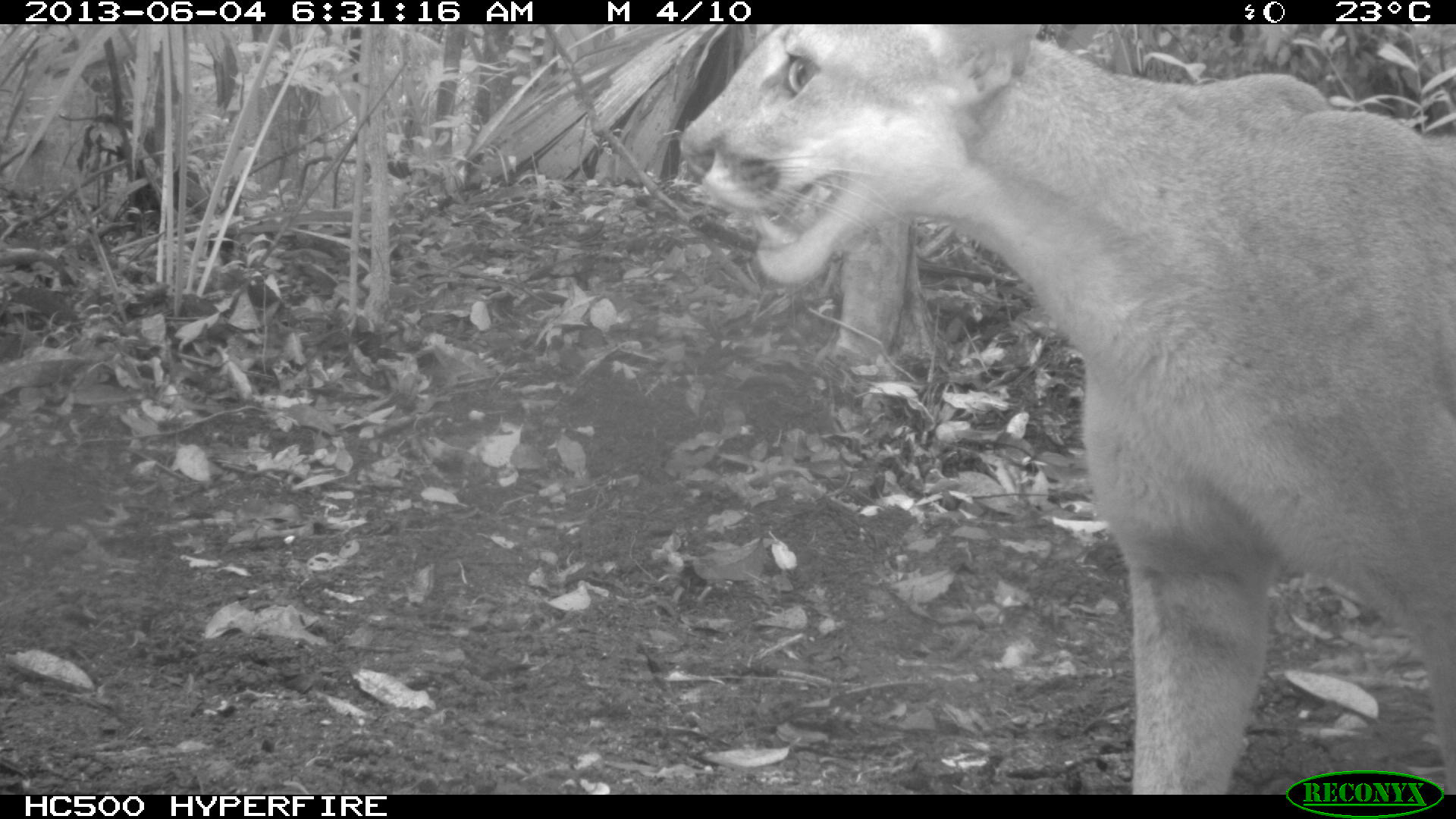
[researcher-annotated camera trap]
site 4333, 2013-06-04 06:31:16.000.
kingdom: Animalia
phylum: Chordata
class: Mammalia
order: Carnivora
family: Felidae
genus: Puma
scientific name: Puma concolor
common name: mountain lion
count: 1